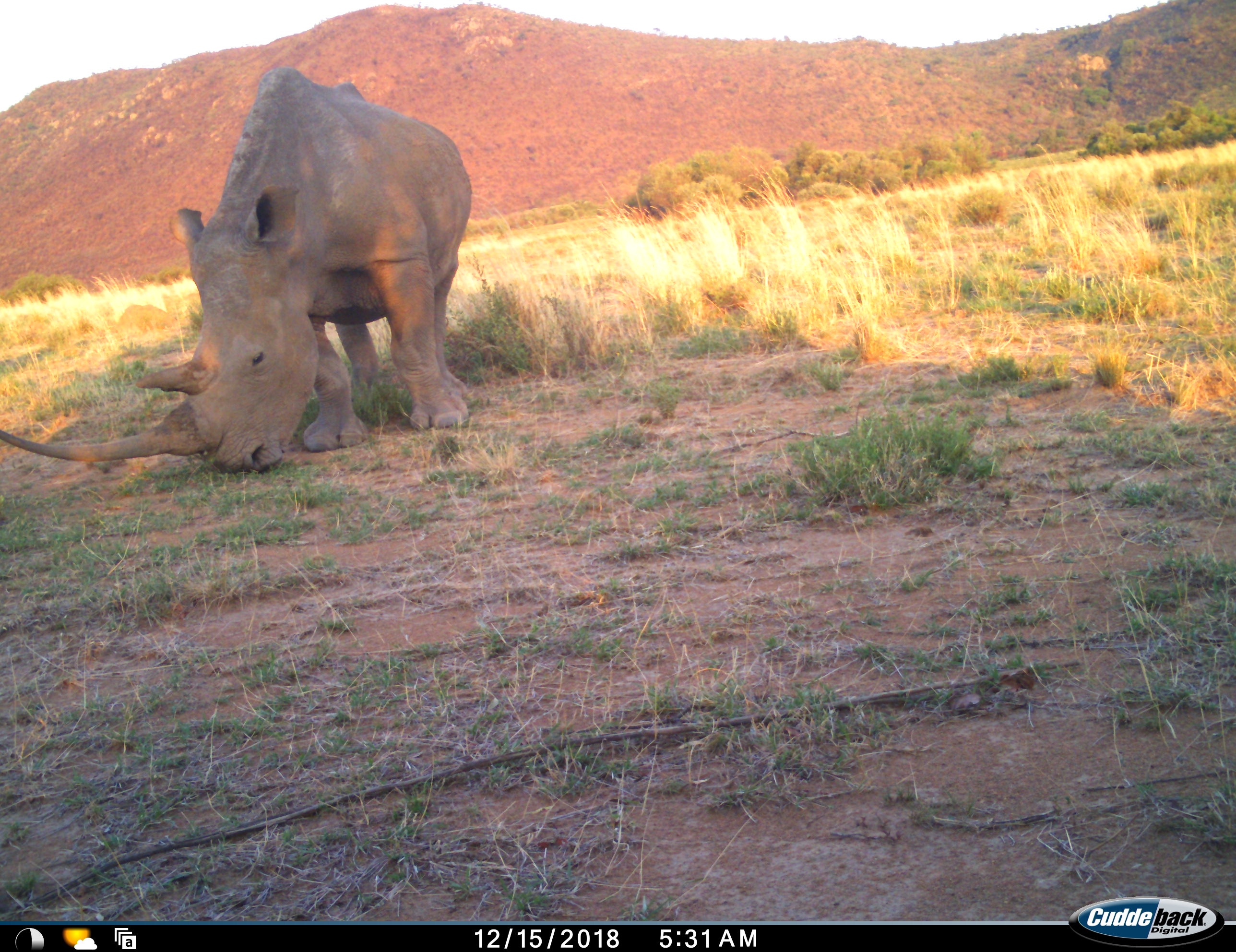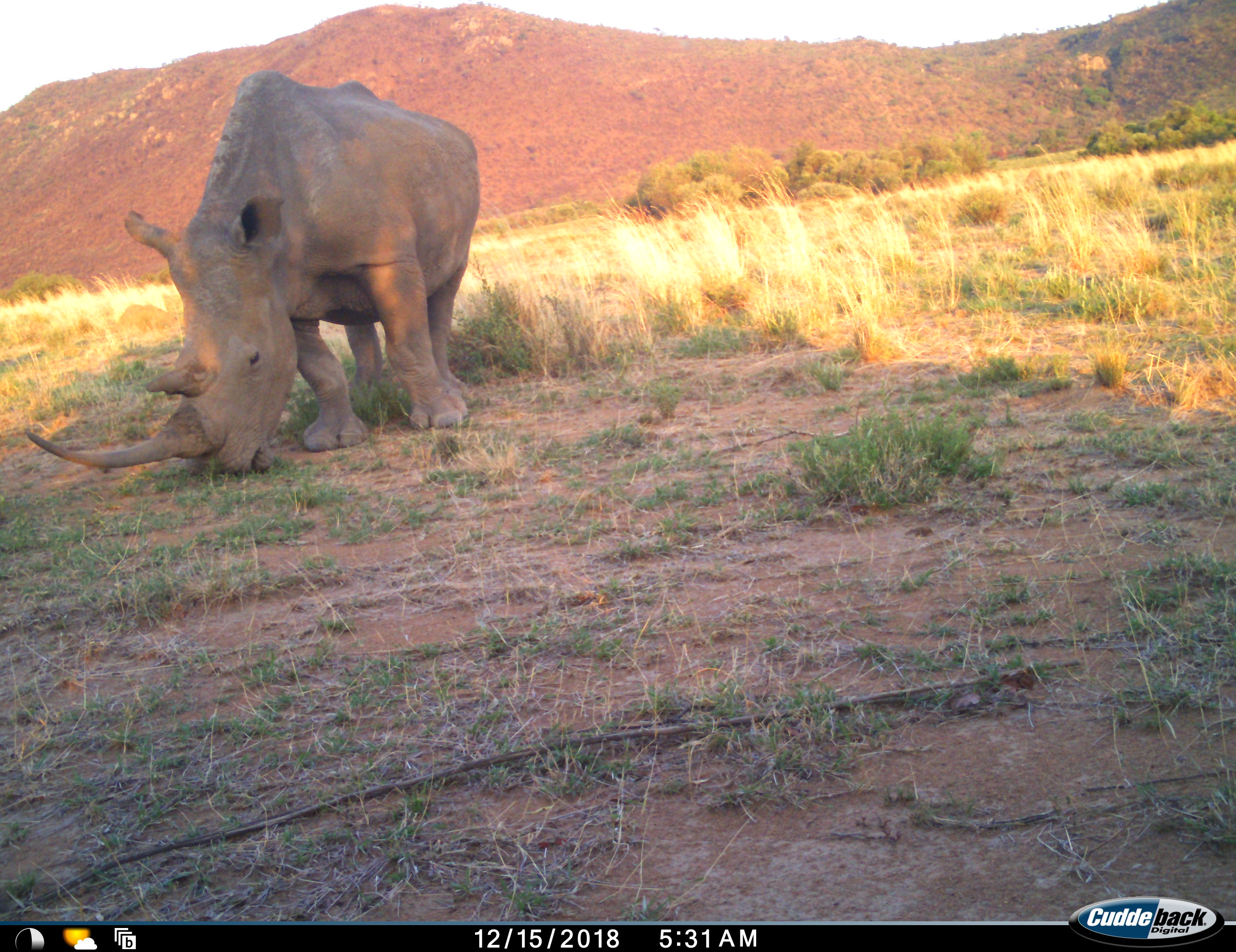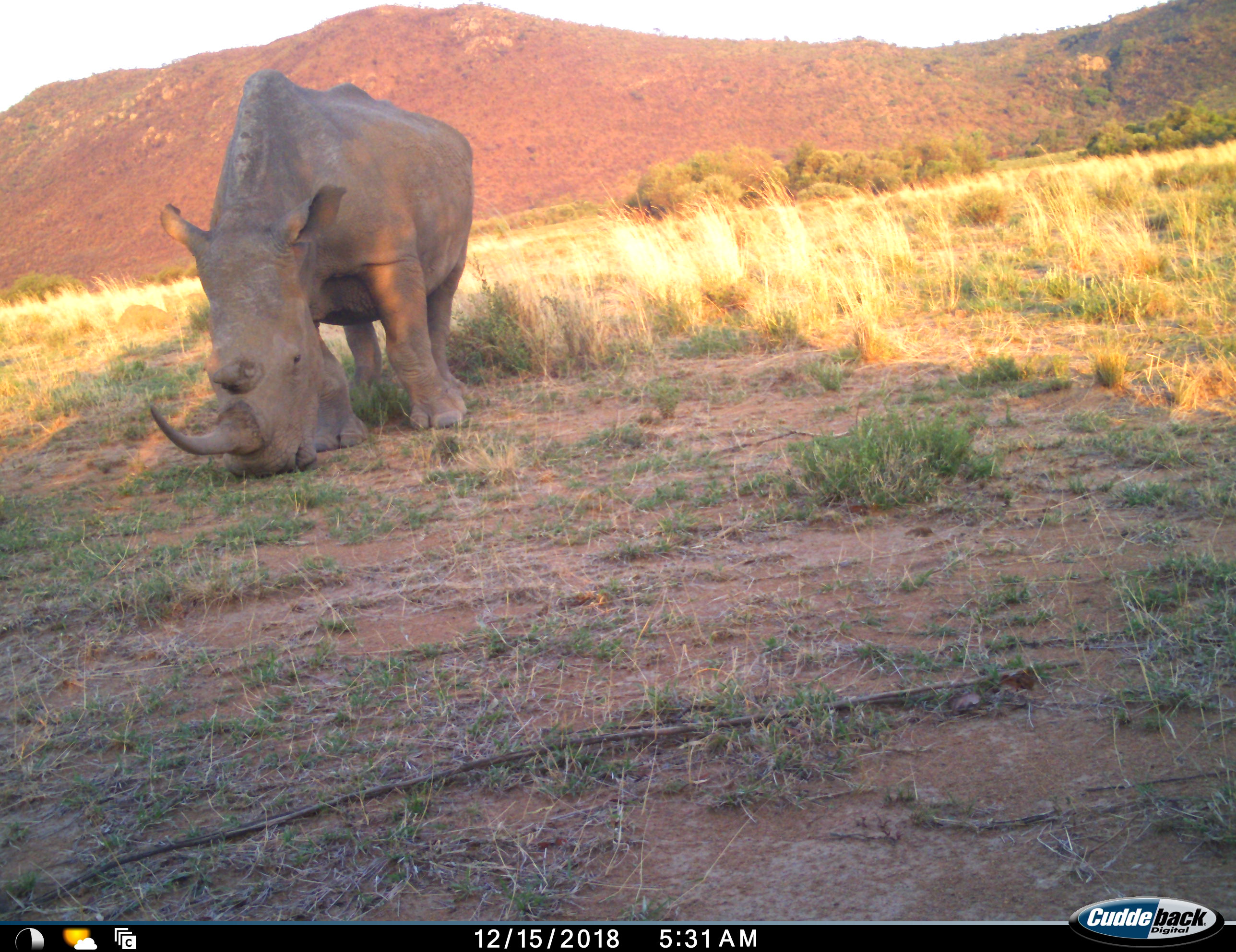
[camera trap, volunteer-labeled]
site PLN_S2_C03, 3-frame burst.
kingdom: Animalia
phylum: Chordata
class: Mammalia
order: Perissodactyla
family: Rhinocerotidae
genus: Ceratotherium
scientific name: Ceratotherium simum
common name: white rhinoceros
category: rhinoceroswhite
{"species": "rhinoceroswhite (white rhinoceros) (Ceratotherium simum)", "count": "1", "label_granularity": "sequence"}